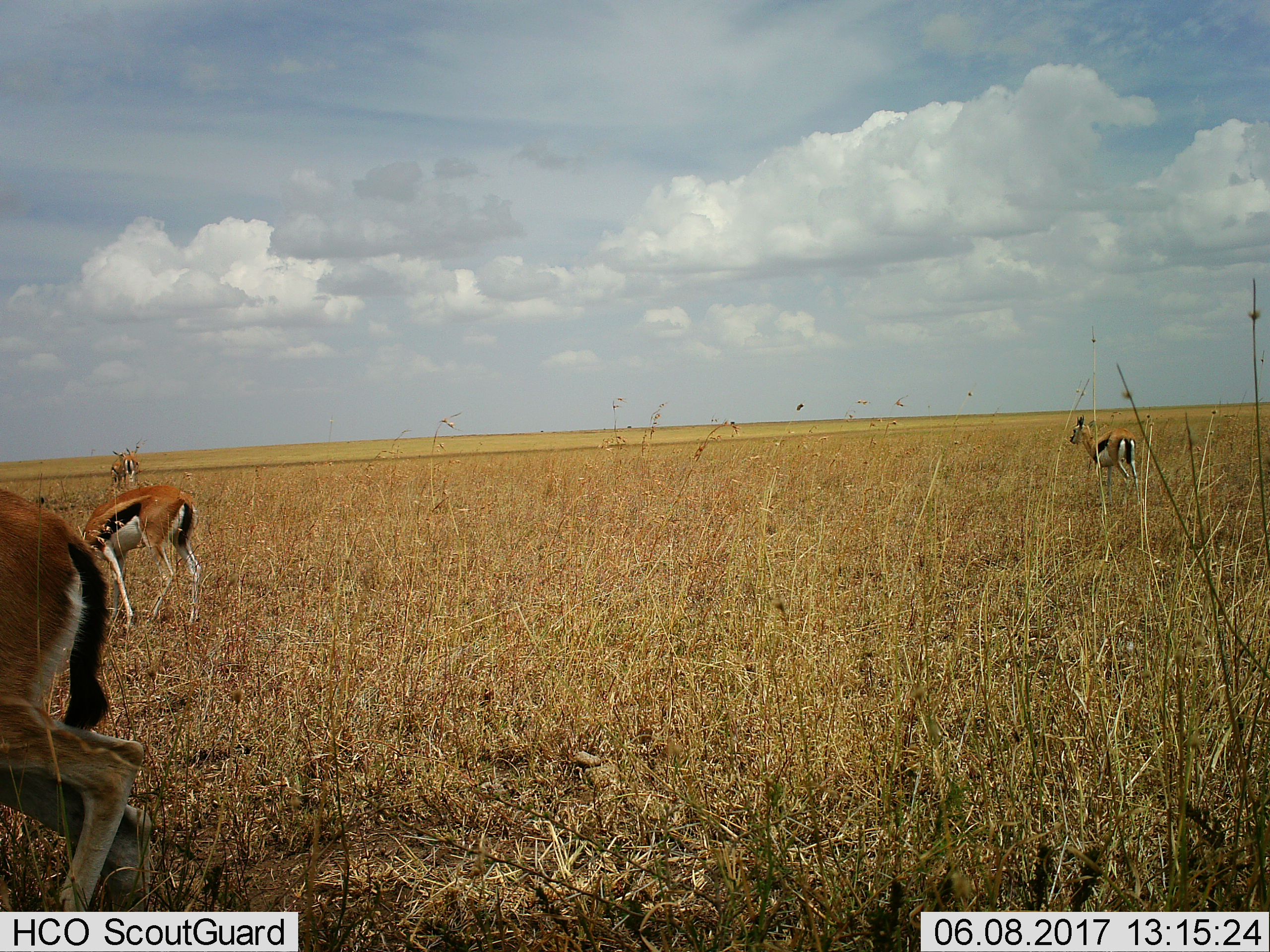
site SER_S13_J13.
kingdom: Animalia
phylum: Chordata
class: Mammalia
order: Artiodactyla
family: Bovidae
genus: Eudorcas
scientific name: Eudorcas thomsonii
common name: thomson's gazelle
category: gazellethomsons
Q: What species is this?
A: Gazellethomsons (thomson's gazelle) (Eudorcas thomsonii).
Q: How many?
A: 4.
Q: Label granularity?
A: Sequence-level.